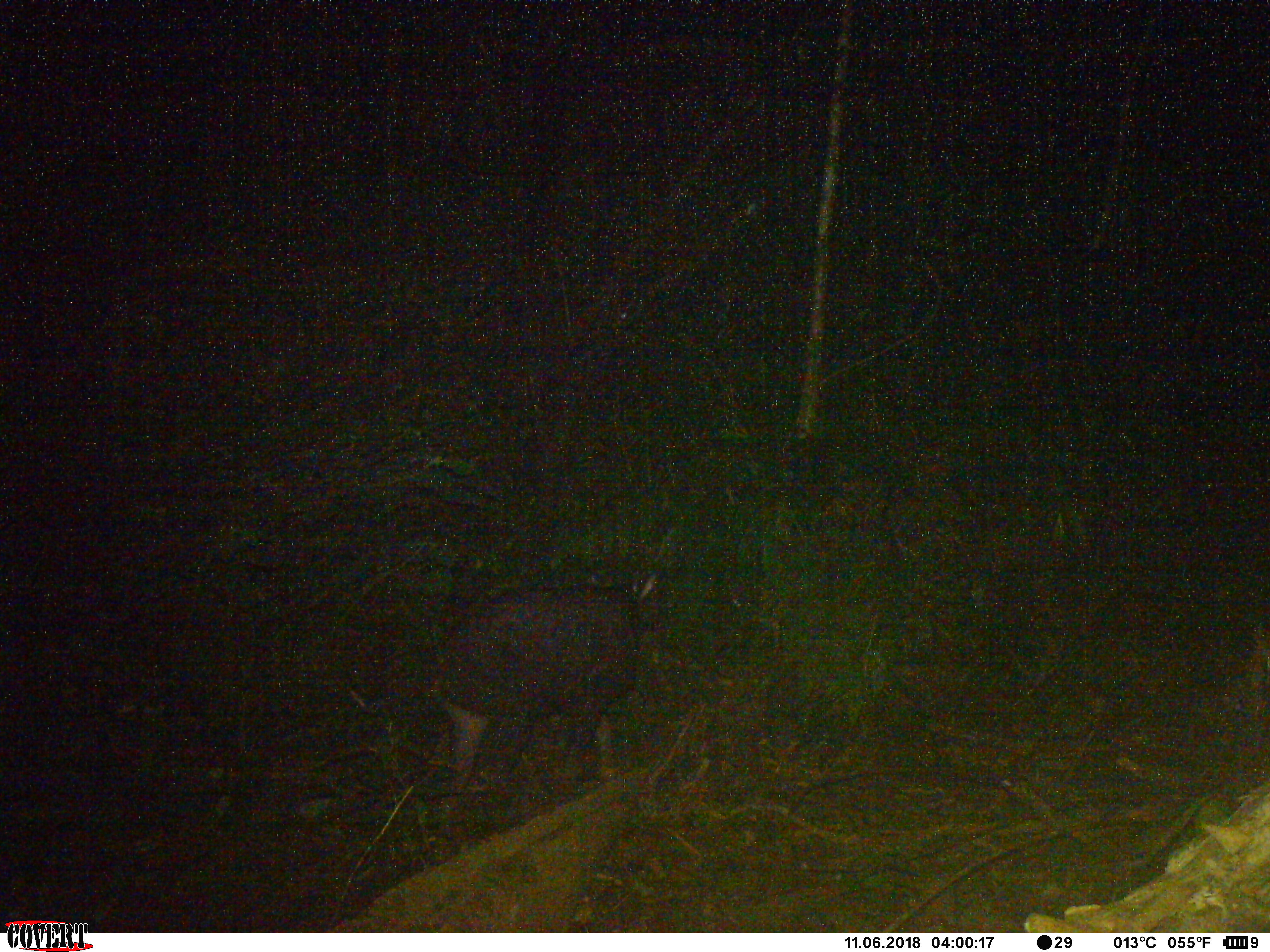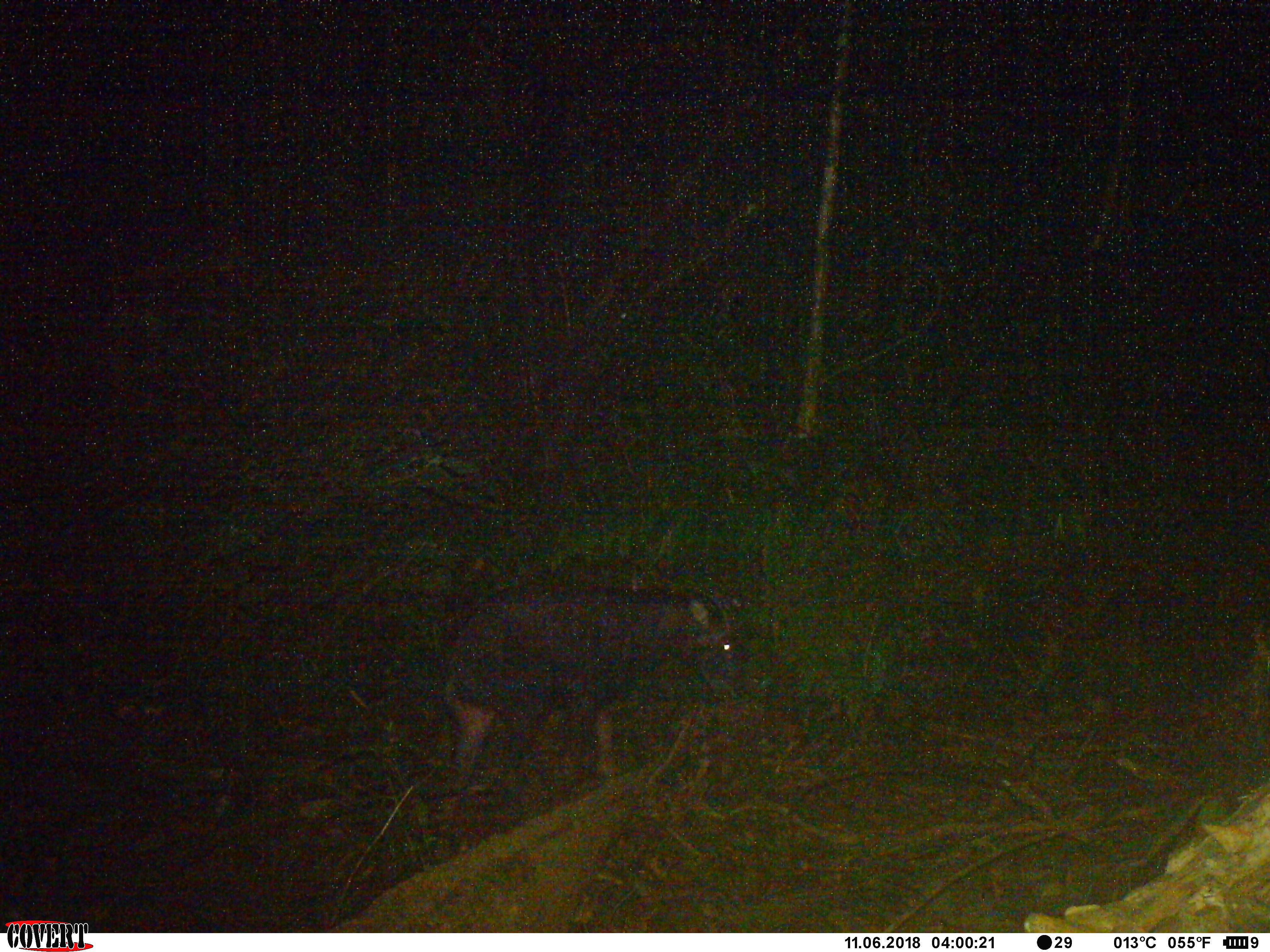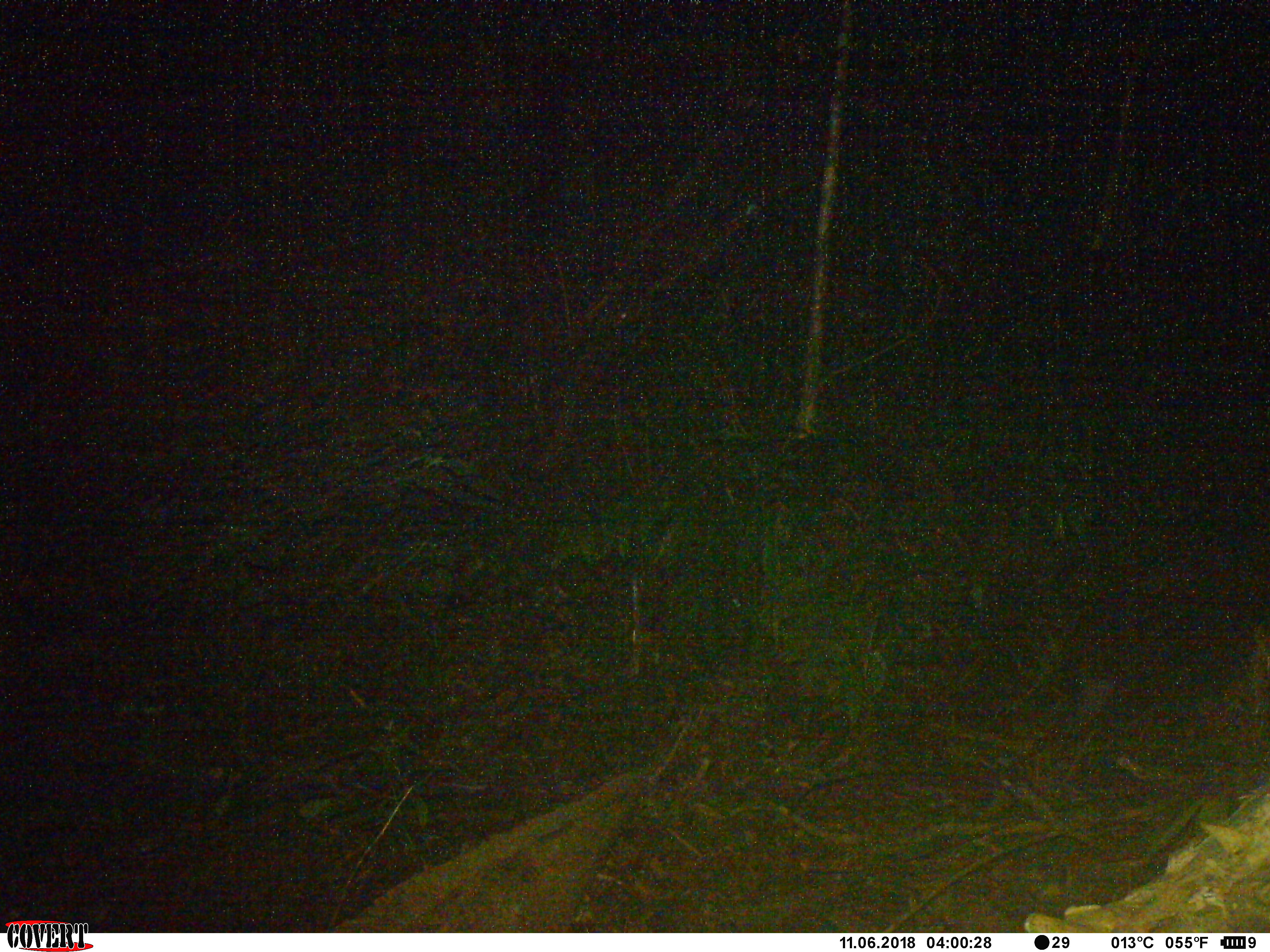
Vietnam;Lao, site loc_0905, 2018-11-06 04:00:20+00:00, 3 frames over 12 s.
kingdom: Animalia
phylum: Chordata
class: Mammalia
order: Artiodactyla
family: Bovidae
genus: Capricornis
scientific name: Capricornis sumatraensis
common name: chinese serow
Chinese serow (Capricornis sumatraensis). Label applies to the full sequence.